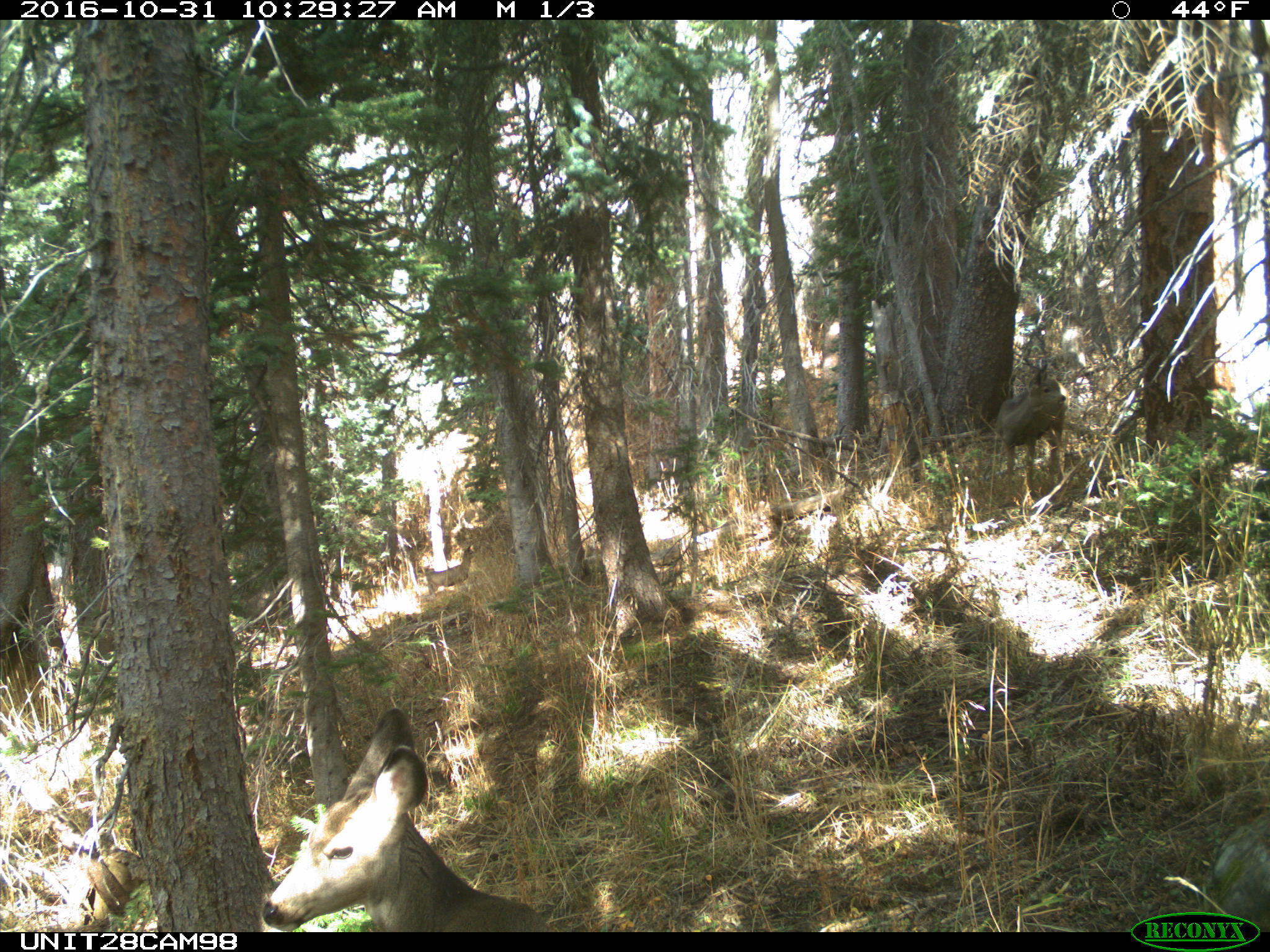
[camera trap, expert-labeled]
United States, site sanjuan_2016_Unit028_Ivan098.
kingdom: Animalia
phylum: Chordata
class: Mammalia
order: Artiodactyla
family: Cervidae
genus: Odocoileus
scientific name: Odocoileus hemionus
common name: mule deer